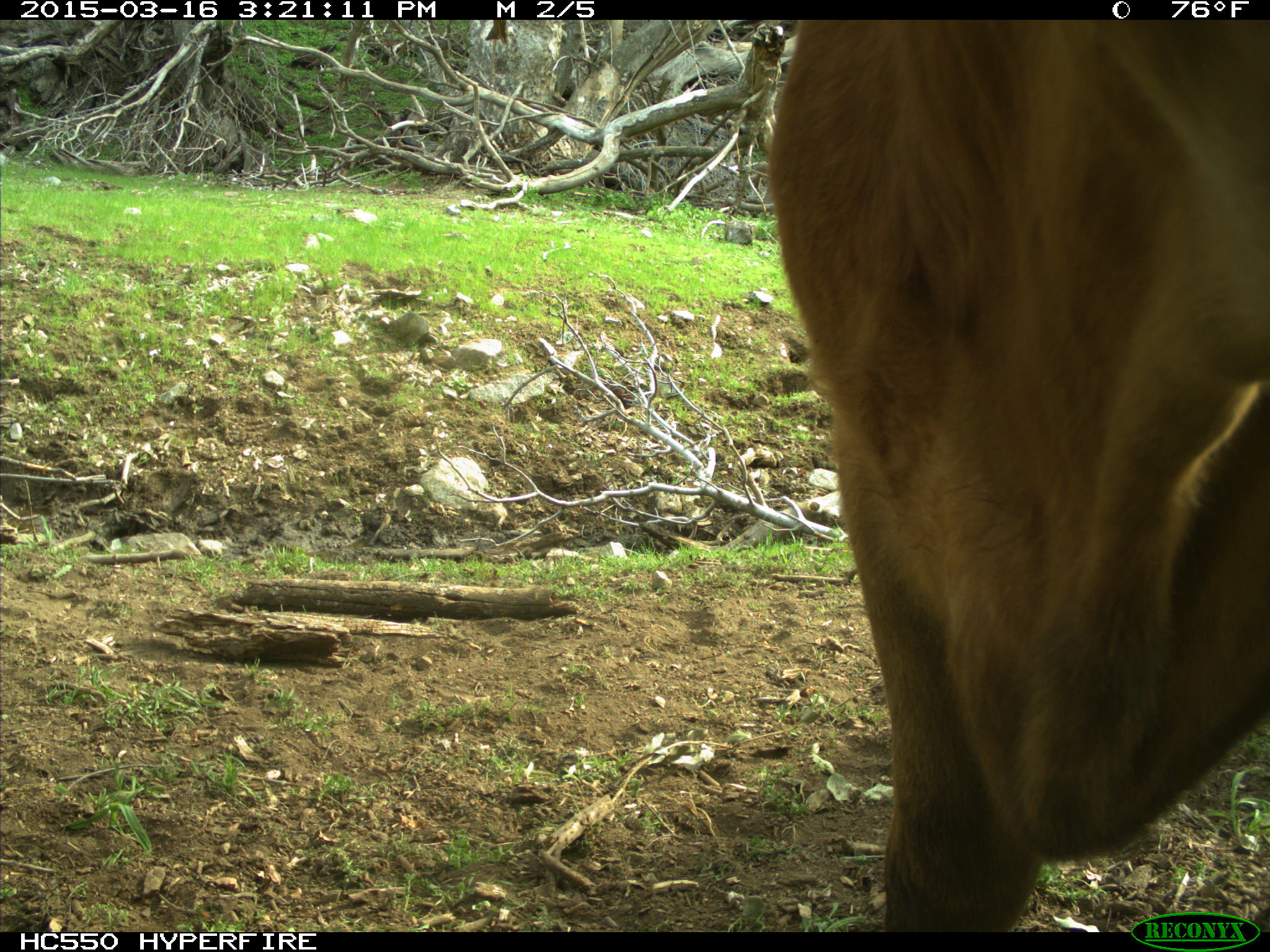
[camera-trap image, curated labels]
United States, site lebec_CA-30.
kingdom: Animalia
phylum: Chordata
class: Mammalia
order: Artiodactyla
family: Bovidae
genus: Bos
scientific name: Bos taurus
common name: domestic cow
Bos taurus (domestic cow).